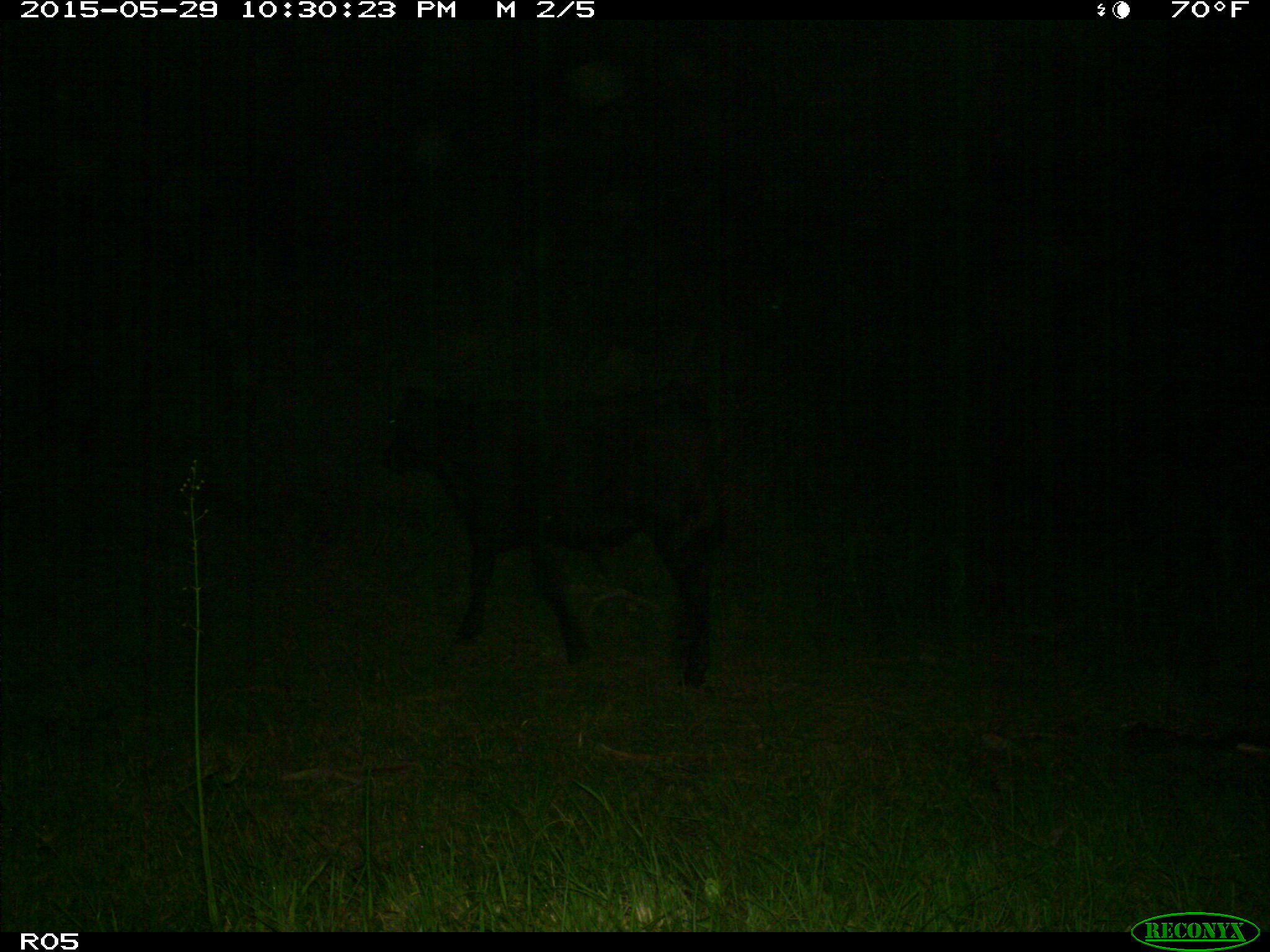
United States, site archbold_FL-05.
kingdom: Animalia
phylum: Chordata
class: Mammalia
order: Artiodactyla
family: Bovidae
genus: Bos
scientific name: Bos taurus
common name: domestic cow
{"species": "Bos taurus (domestic cow)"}